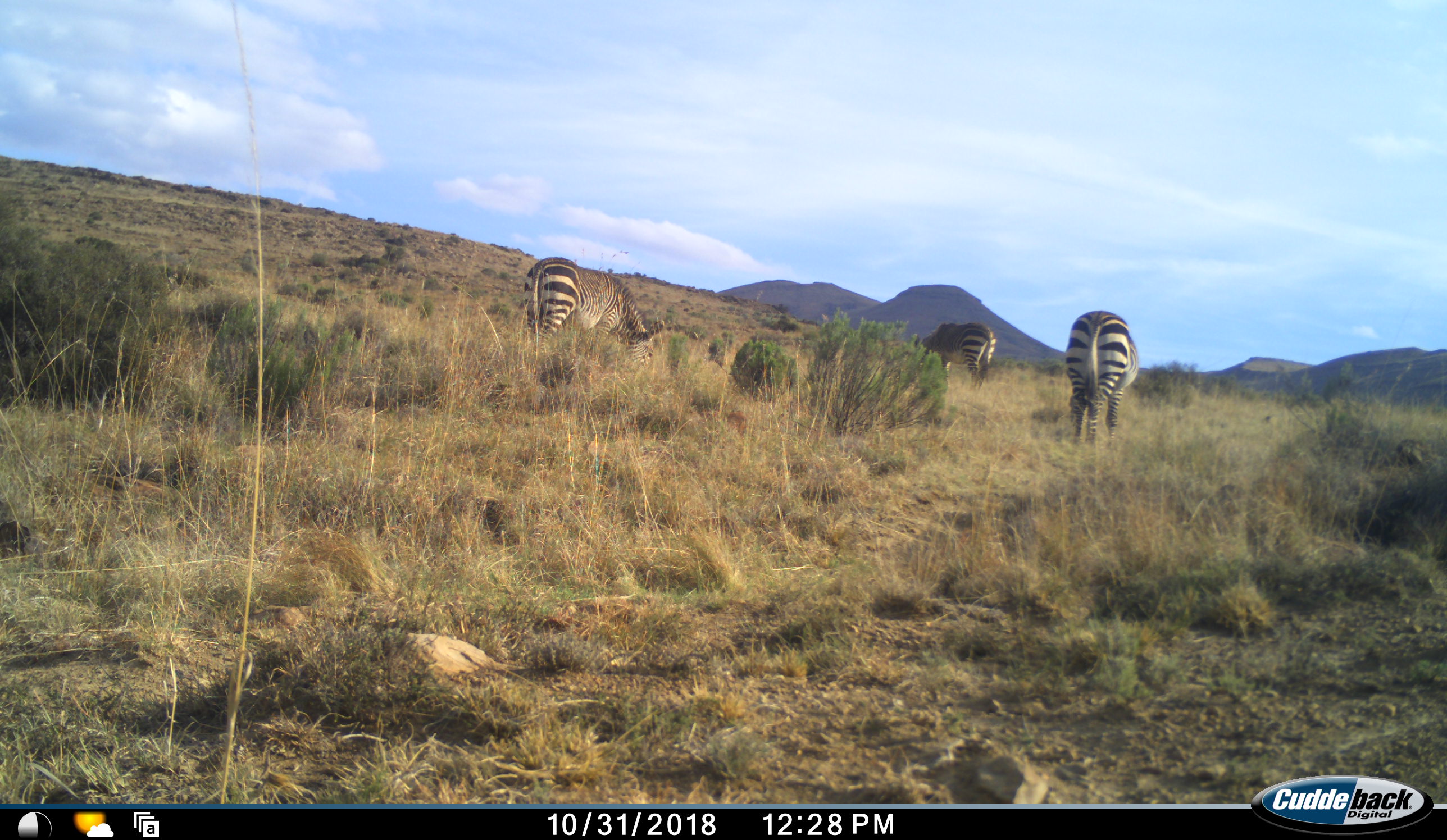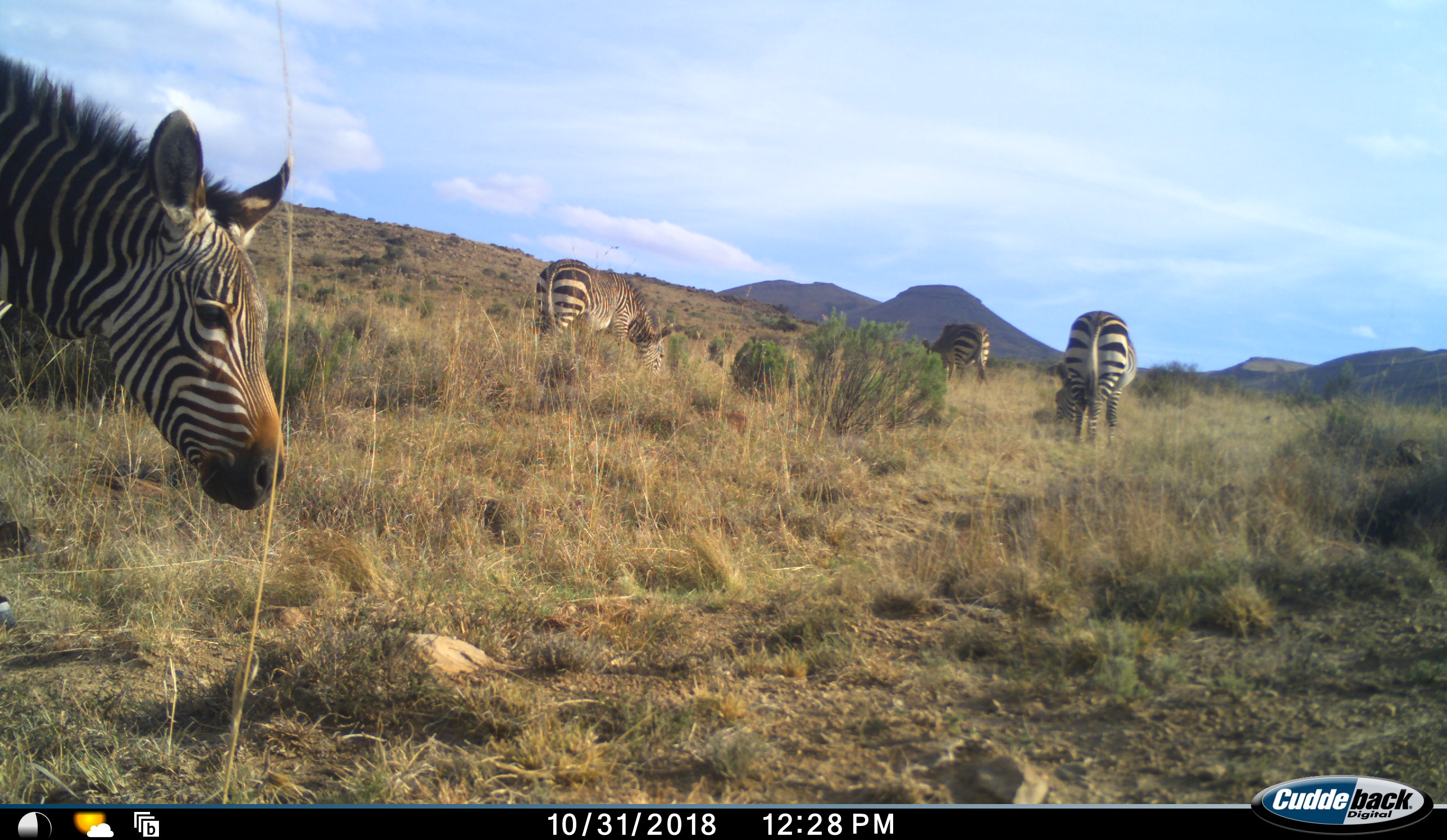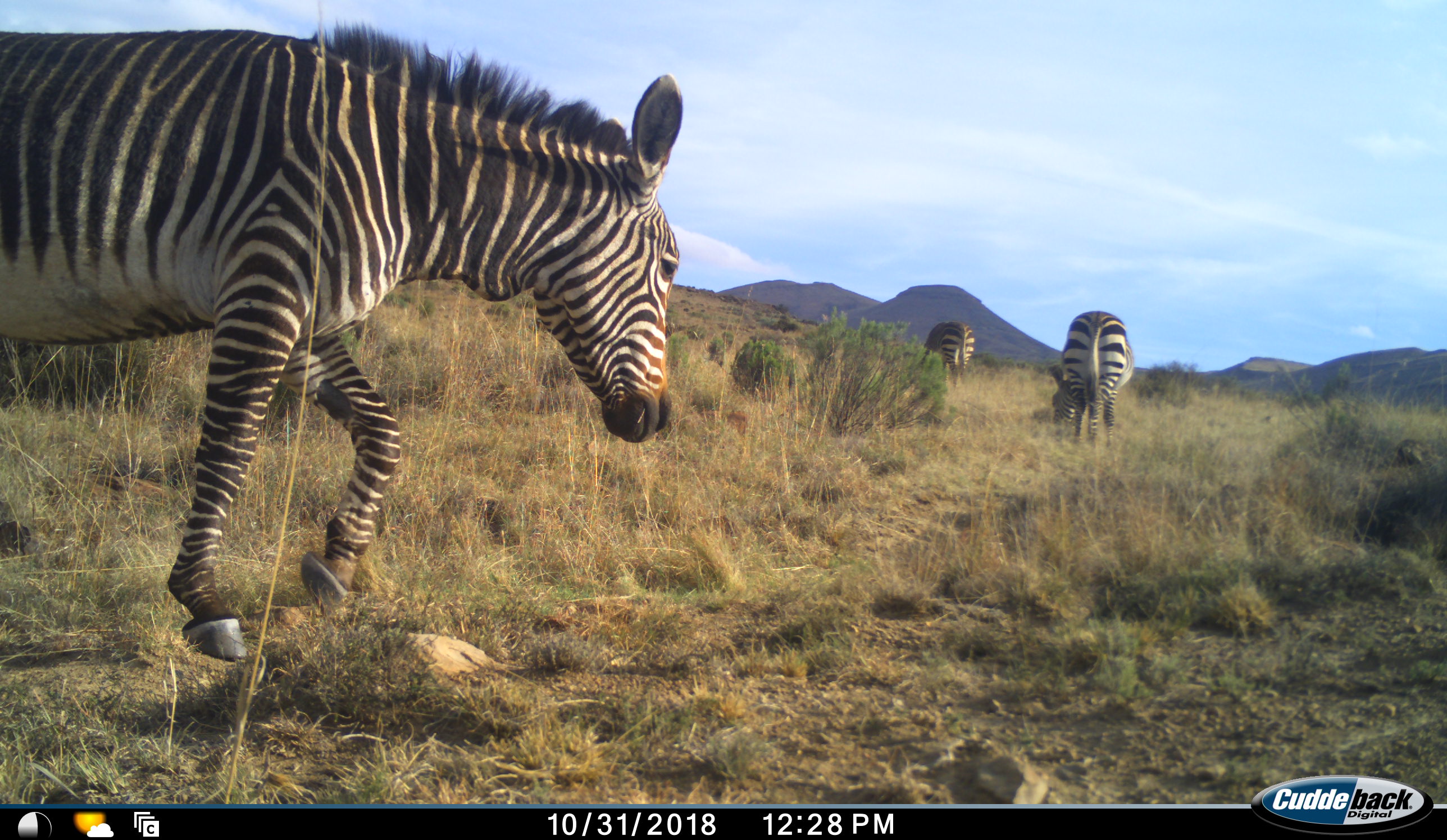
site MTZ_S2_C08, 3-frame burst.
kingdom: Animalia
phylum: Chordata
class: Mammalia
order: Perissodactyla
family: Equidae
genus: Equus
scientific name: Equus zebra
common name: mountain zebra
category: zebramountain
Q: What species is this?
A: Zebramountain (mountain zebra) (Equus zebra).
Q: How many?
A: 4.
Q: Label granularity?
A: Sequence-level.